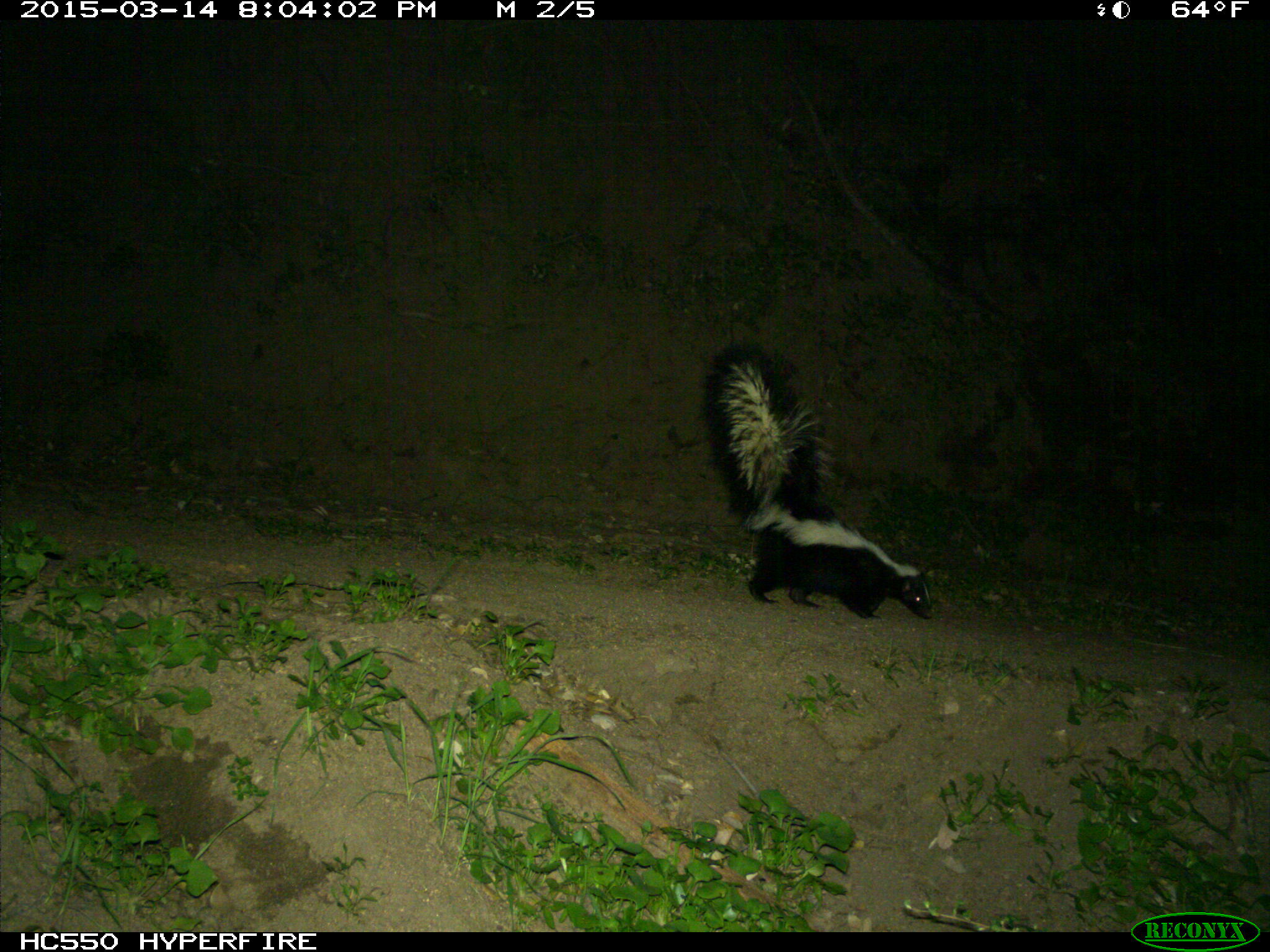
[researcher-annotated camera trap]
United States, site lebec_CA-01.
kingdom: Animalia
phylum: Chordata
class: Mammalia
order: Carnivora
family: Mephitidae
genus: Mephitis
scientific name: Mephitis mephitis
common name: striped skunk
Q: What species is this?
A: Mephitis mephitis (striped skunk).